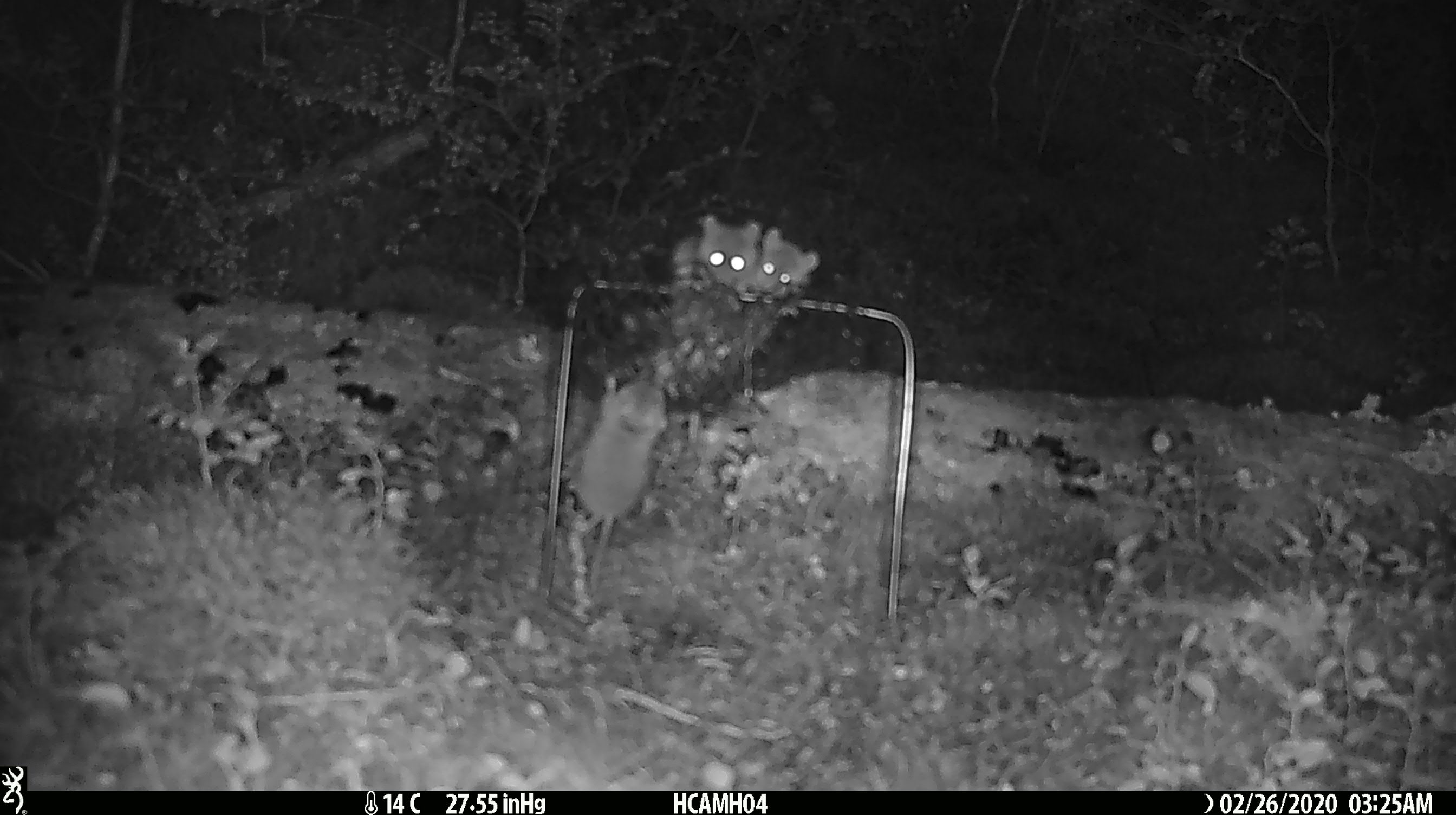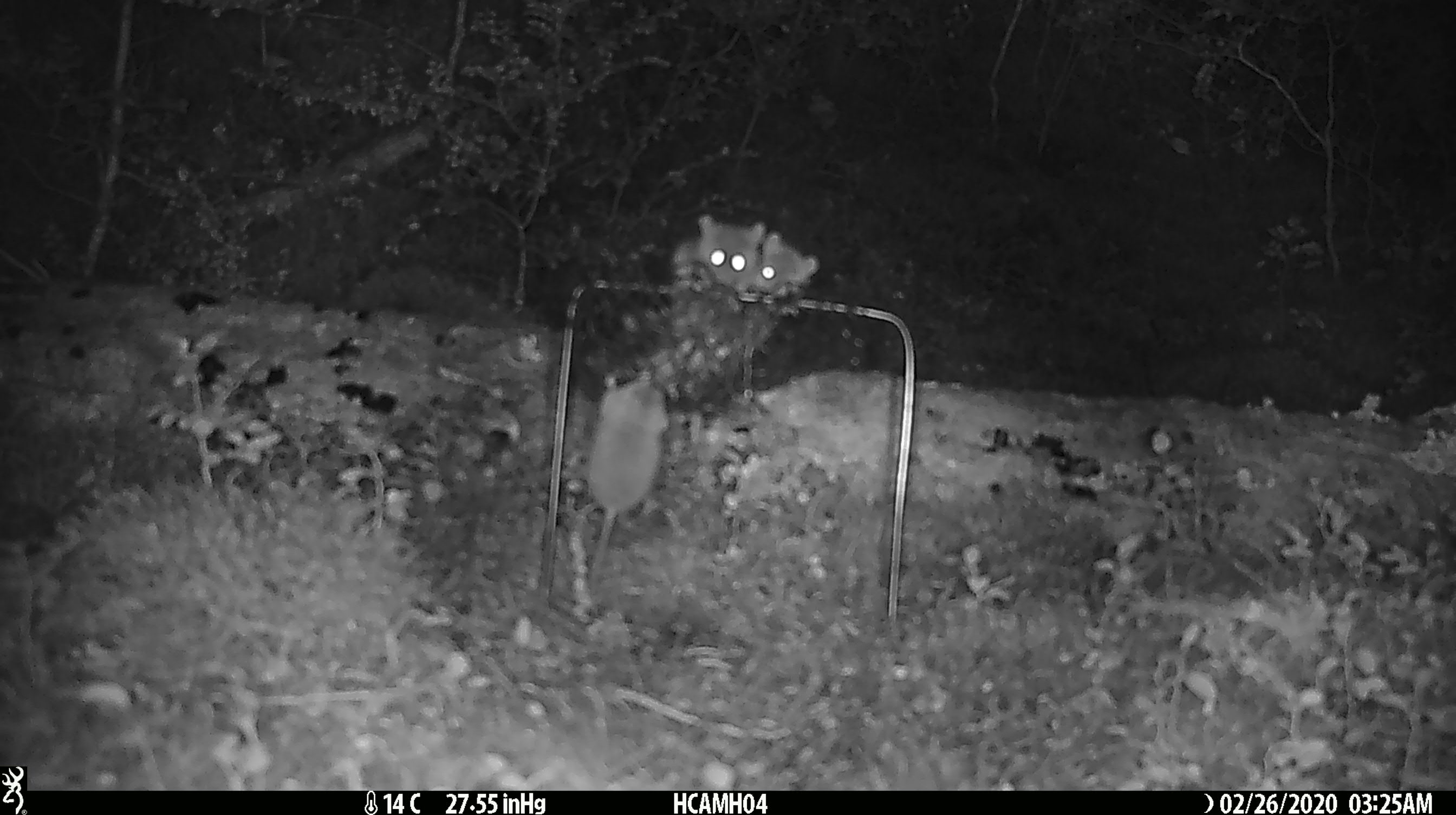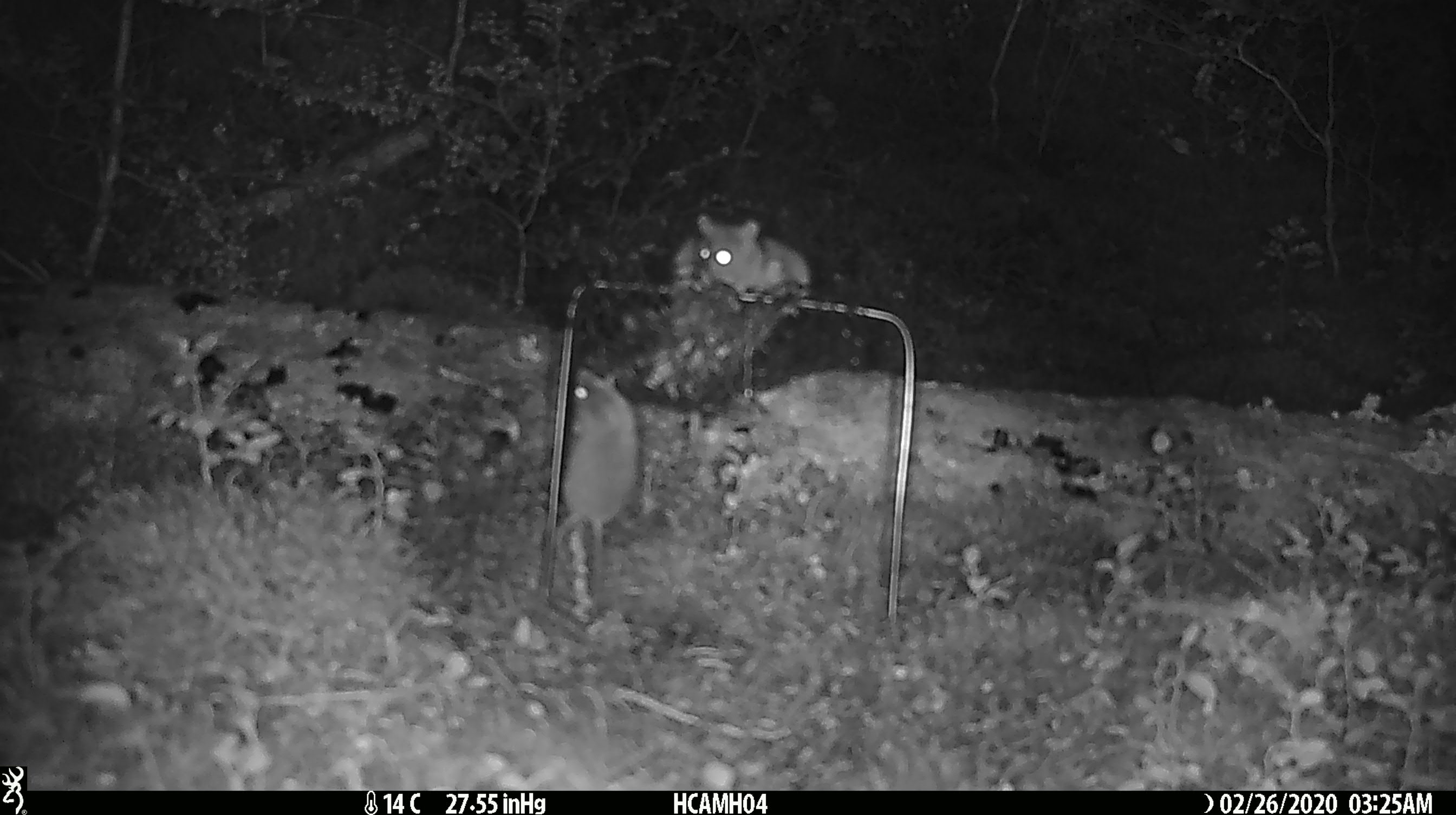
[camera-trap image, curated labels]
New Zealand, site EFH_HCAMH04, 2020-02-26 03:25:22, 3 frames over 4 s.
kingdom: Animalia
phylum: Chordata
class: Mammalia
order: Rodentia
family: Muridae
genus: Mus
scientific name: Mus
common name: mouse